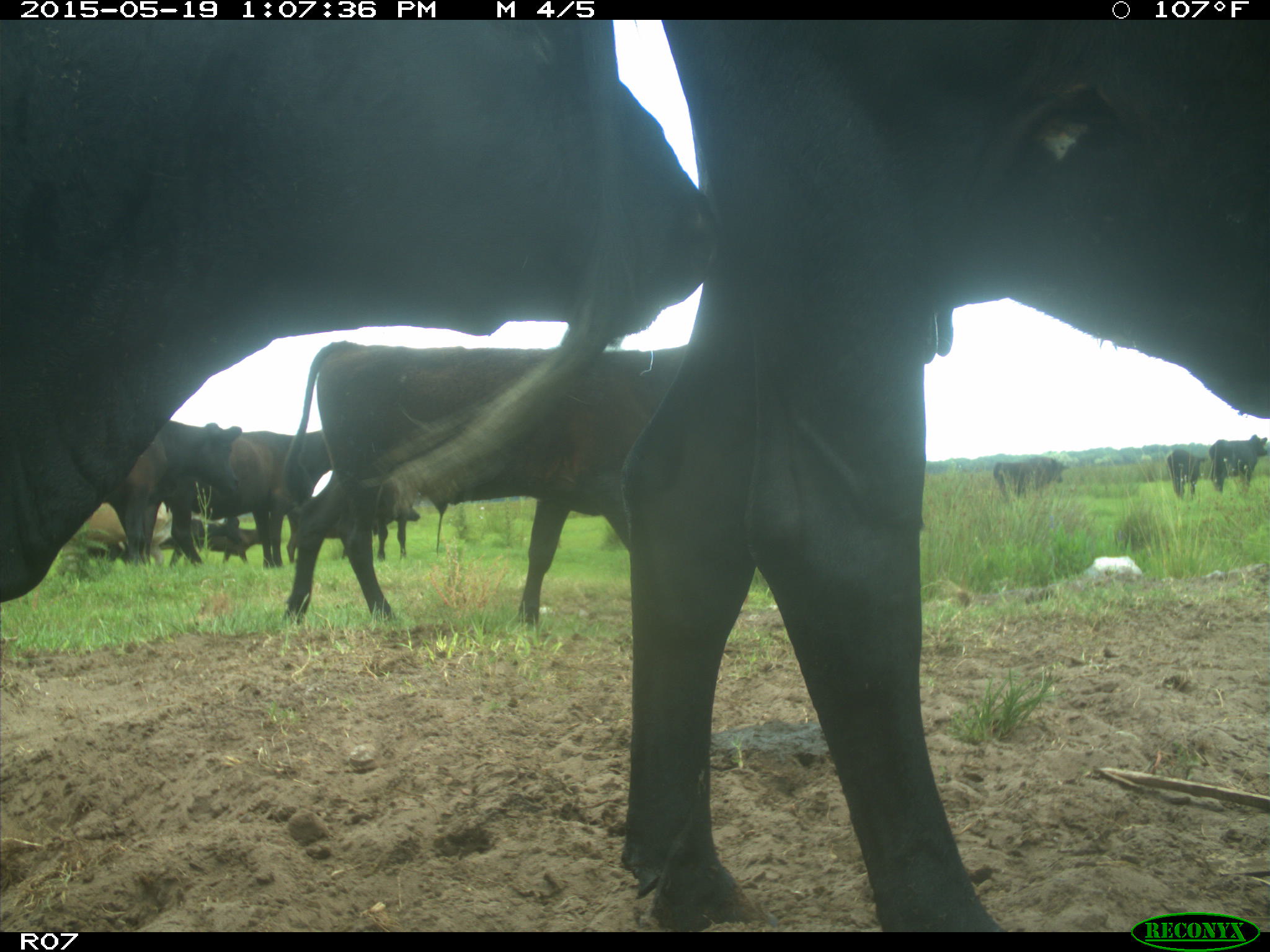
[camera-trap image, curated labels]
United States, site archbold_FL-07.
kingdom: Animalia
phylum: Chordata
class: Mammalia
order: Artiodactyla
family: Bovidae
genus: Bos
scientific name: Bos taurus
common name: domestic cow